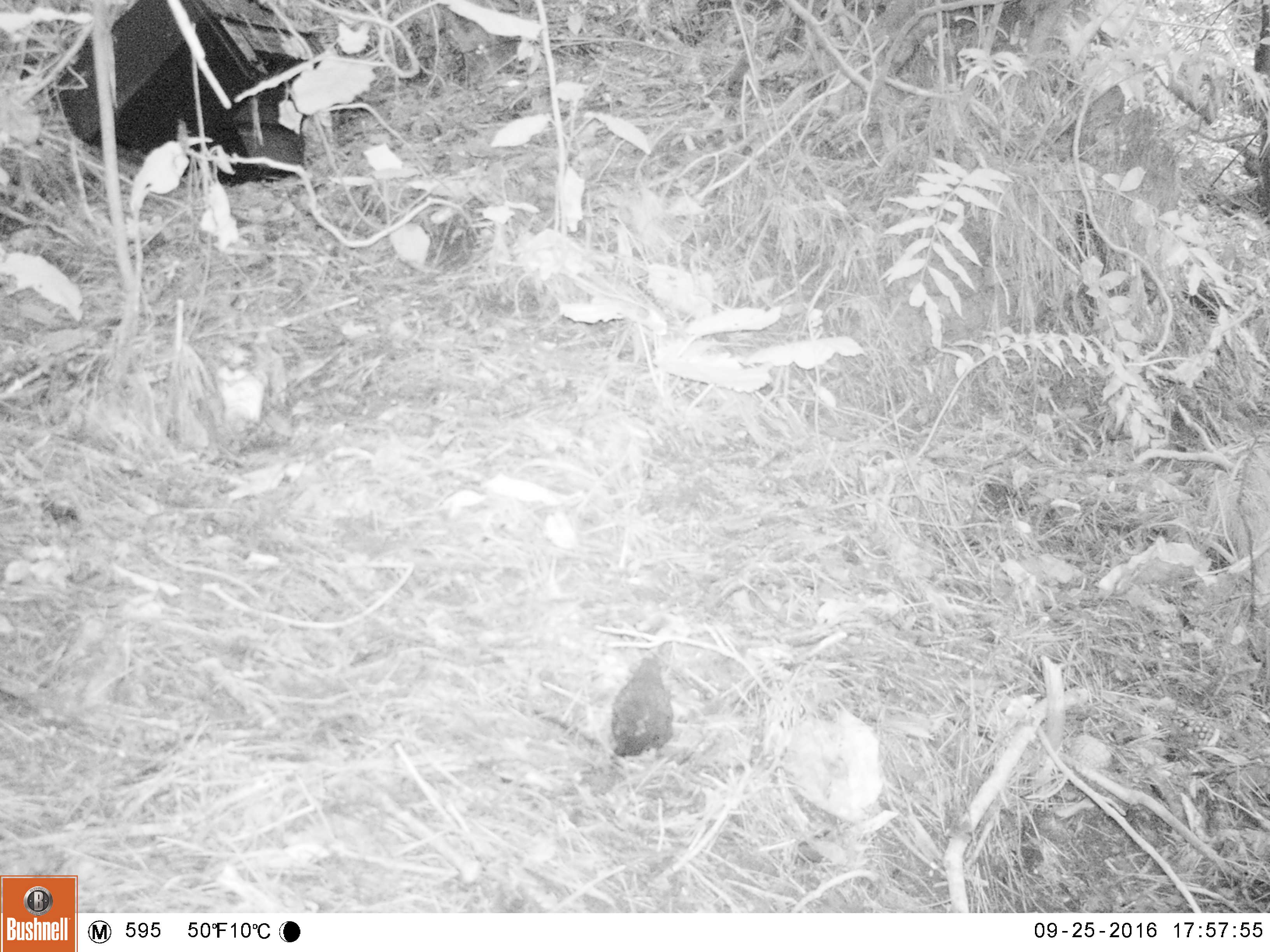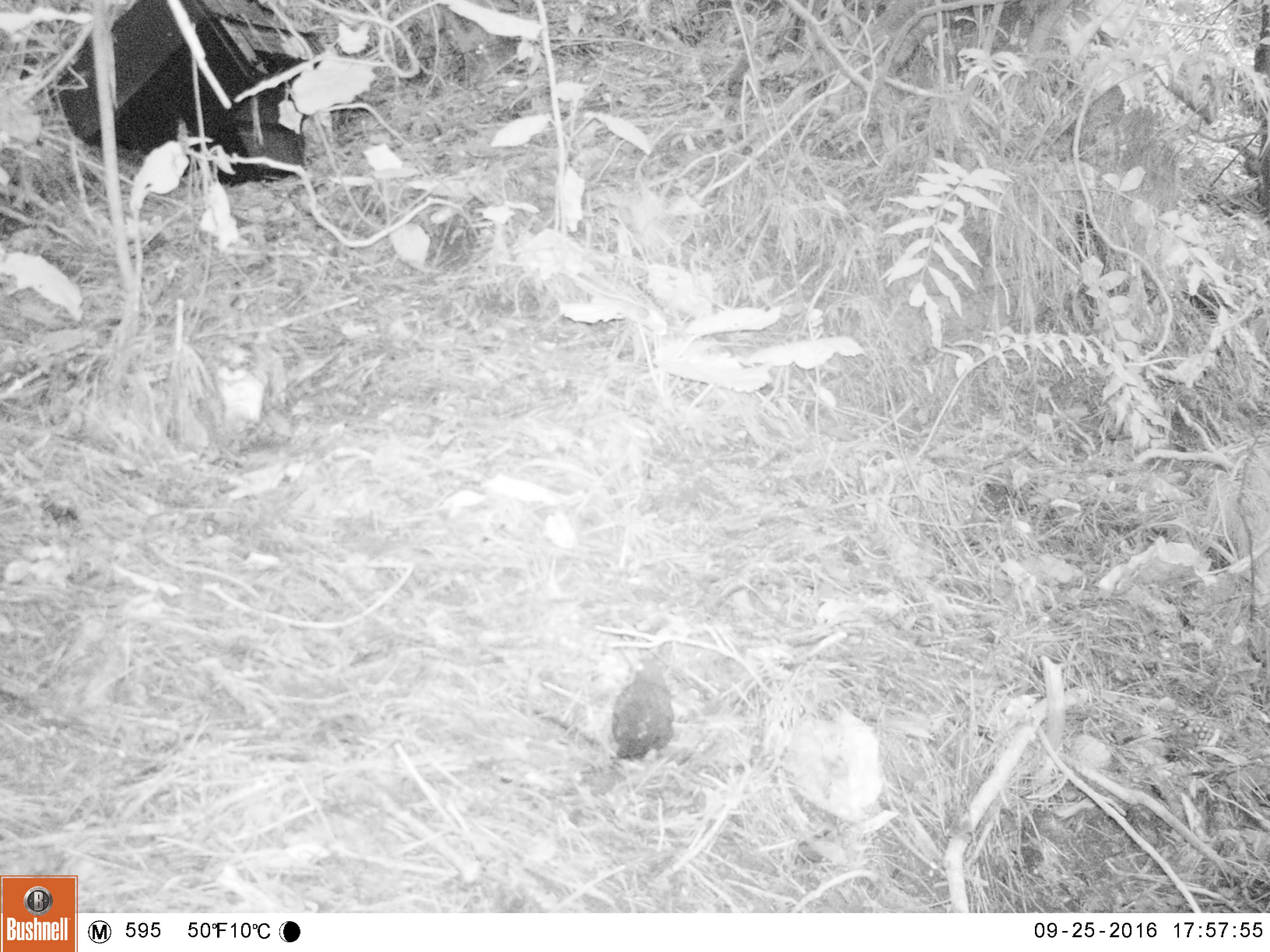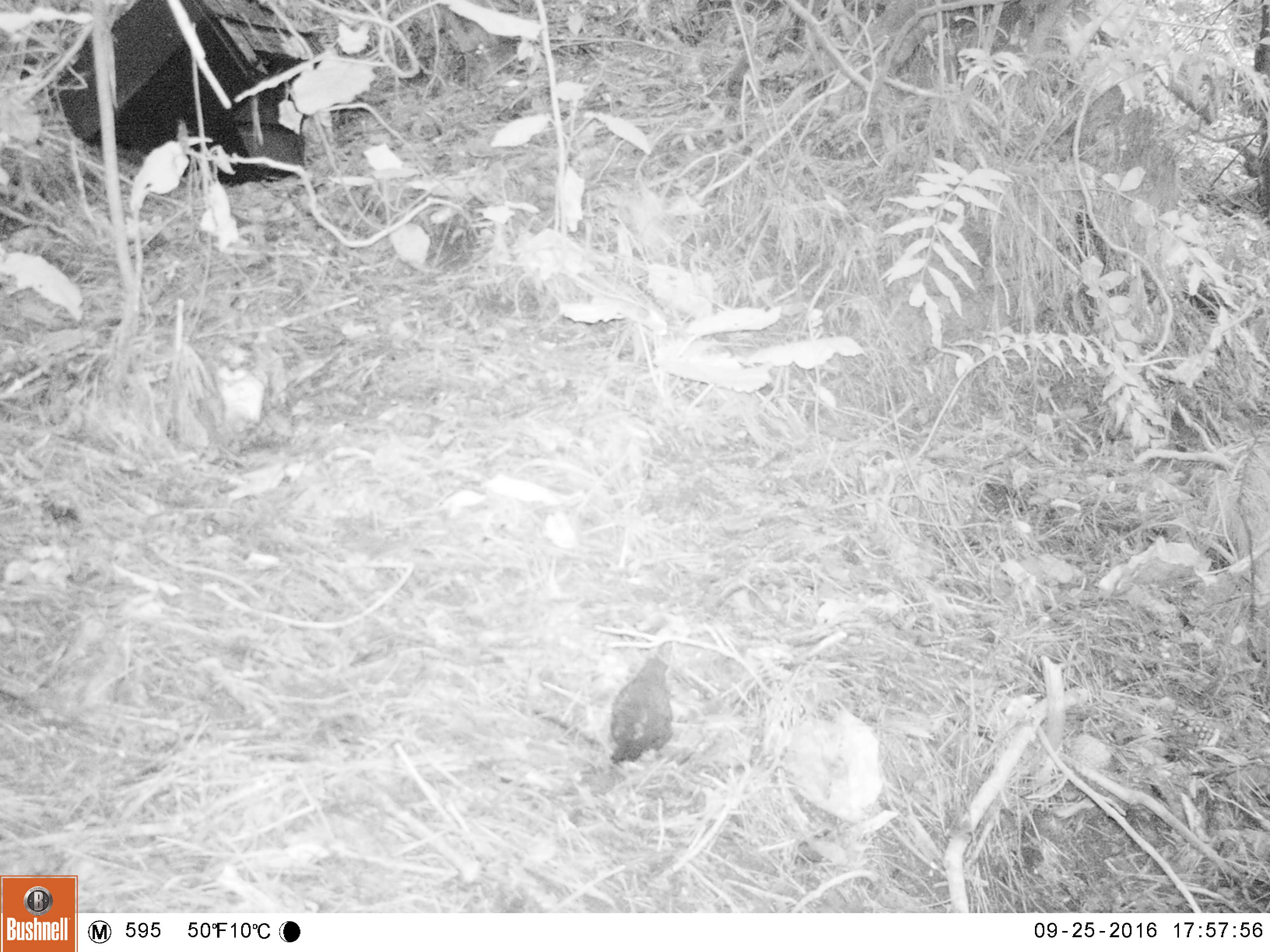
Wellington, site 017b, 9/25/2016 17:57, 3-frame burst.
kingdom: Animalia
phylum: Chordata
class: Aves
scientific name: Aves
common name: bird